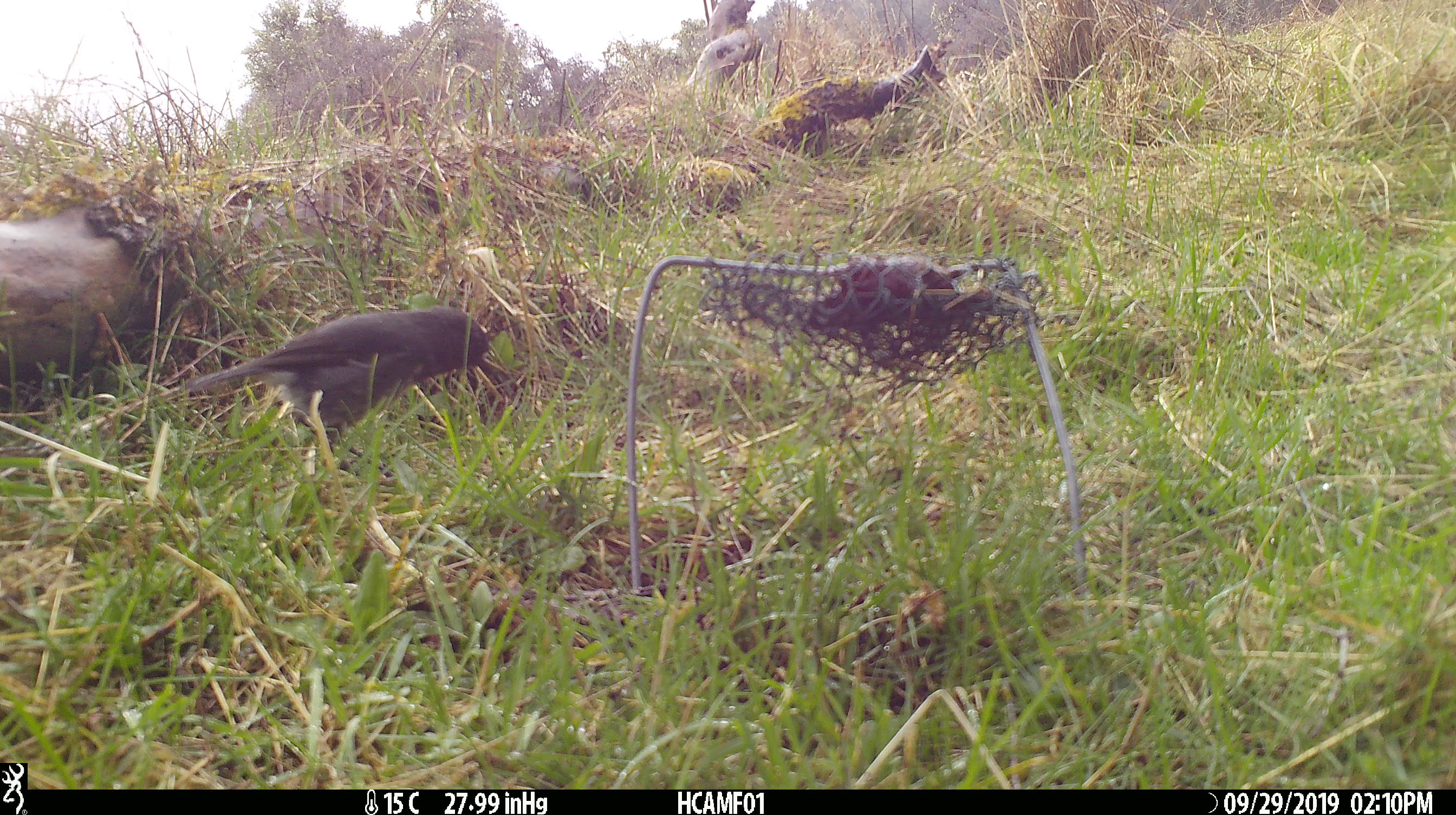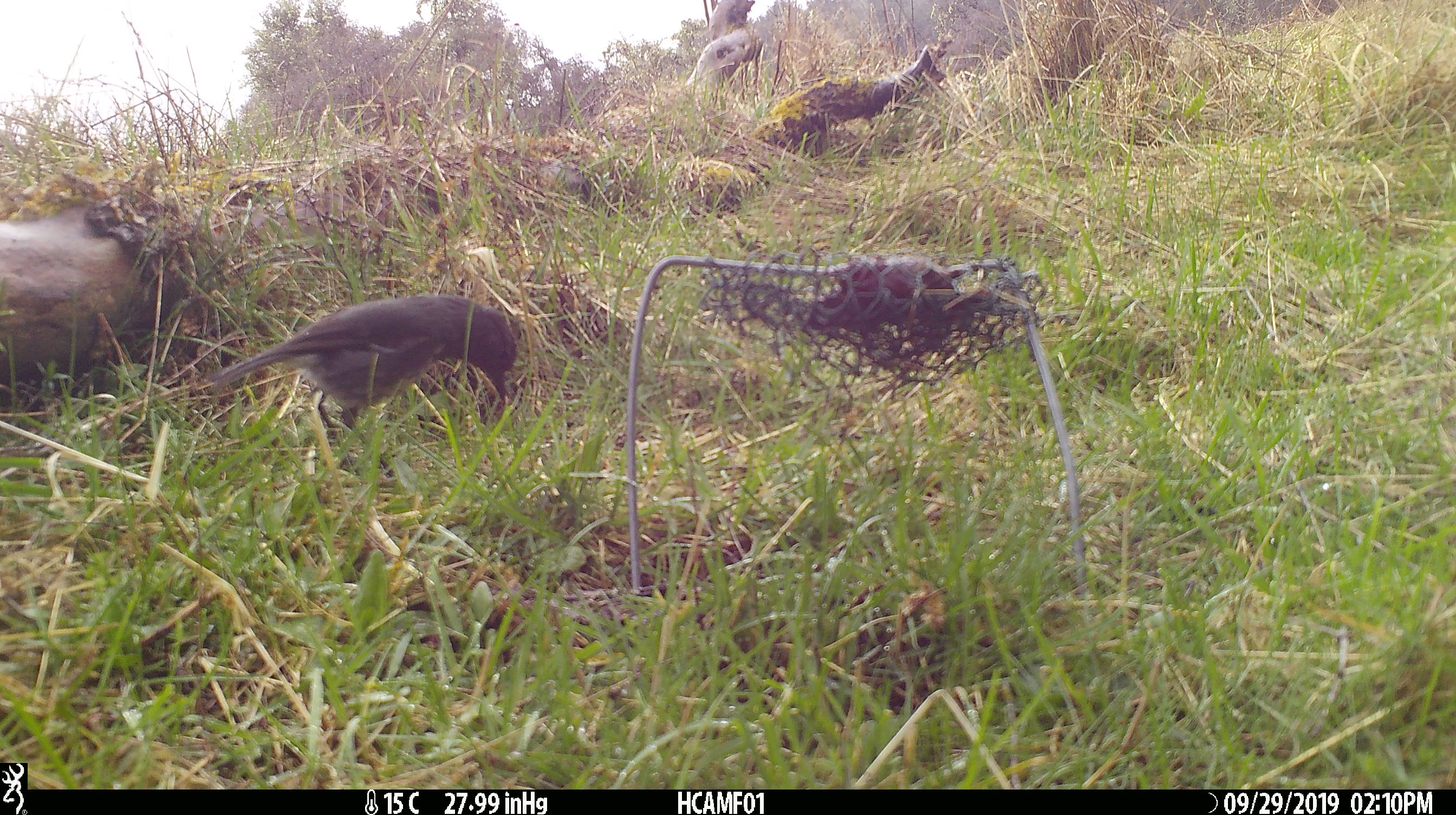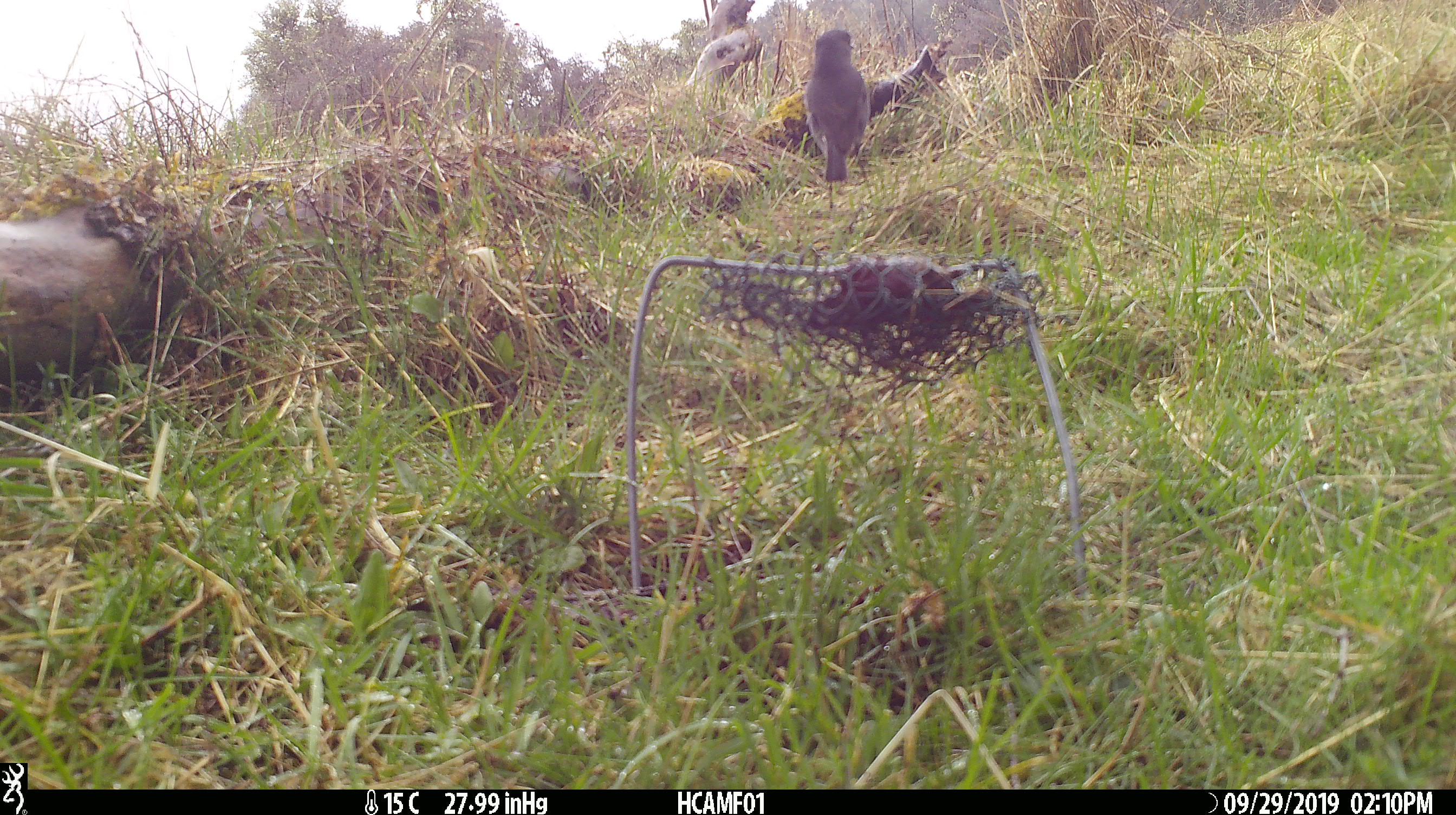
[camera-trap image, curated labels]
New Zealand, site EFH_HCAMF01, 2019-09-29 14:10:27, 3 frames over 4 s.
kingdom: Animalia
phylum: Chordata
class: Aves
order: Passeriformes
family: Petroicidae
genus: Petroica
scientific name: Petroica australis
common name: new zealand robin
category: robin